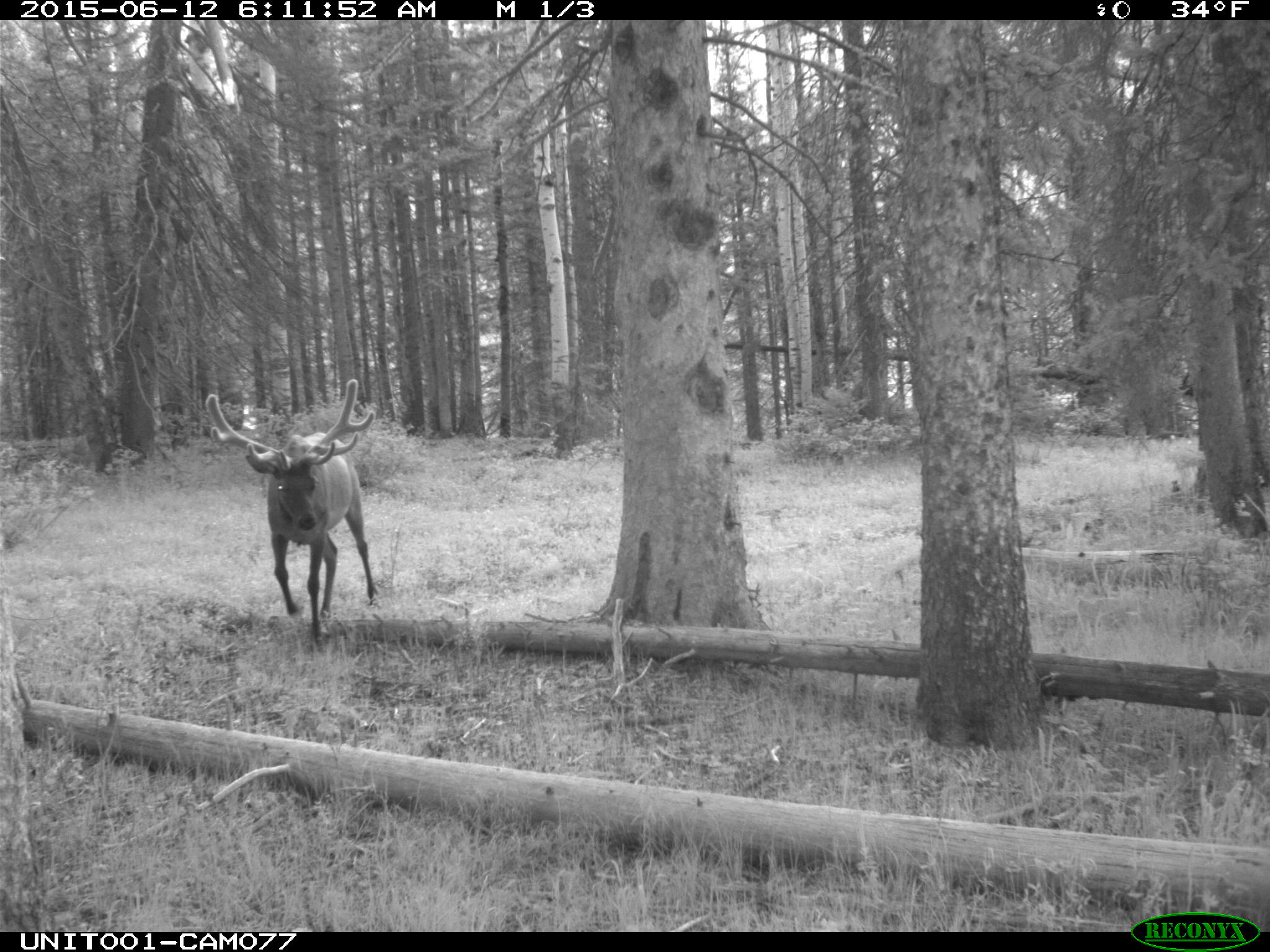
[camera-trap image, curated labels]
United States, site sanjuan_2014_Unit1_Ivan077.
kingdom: Animalia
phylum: Chordata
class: Mammalia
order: Artiodactyla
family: Cervidae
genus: Cervus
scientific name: Cervus elaphus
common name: red deer